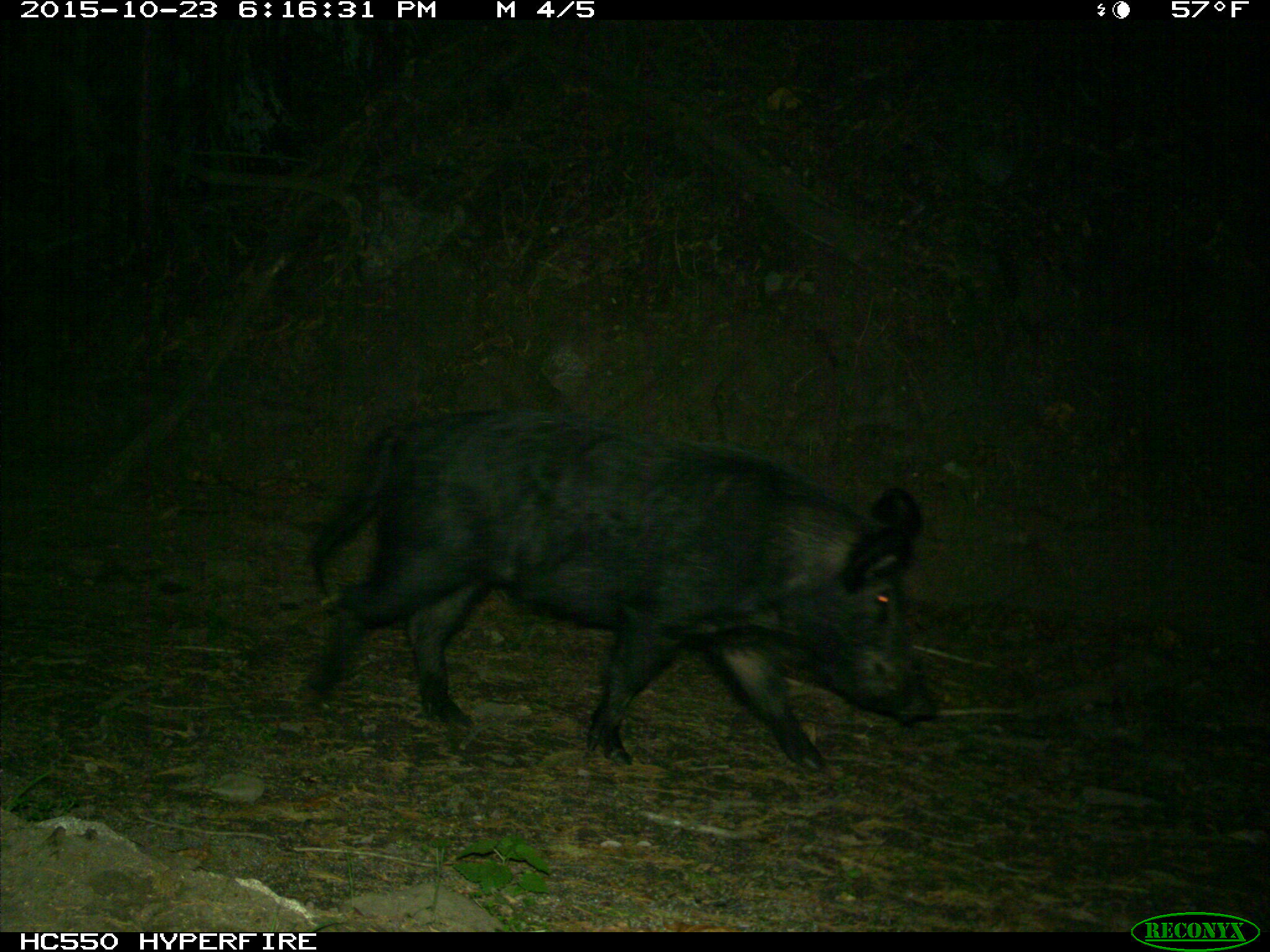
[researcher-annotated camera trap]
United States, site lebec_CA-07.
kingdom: Animalia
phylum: Chordata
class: Mammalia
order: Artiodactyla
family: Suidae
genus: Sus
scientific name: Sus scrofa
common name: wild boar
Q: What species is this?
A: Sus scrofa (wild boar).